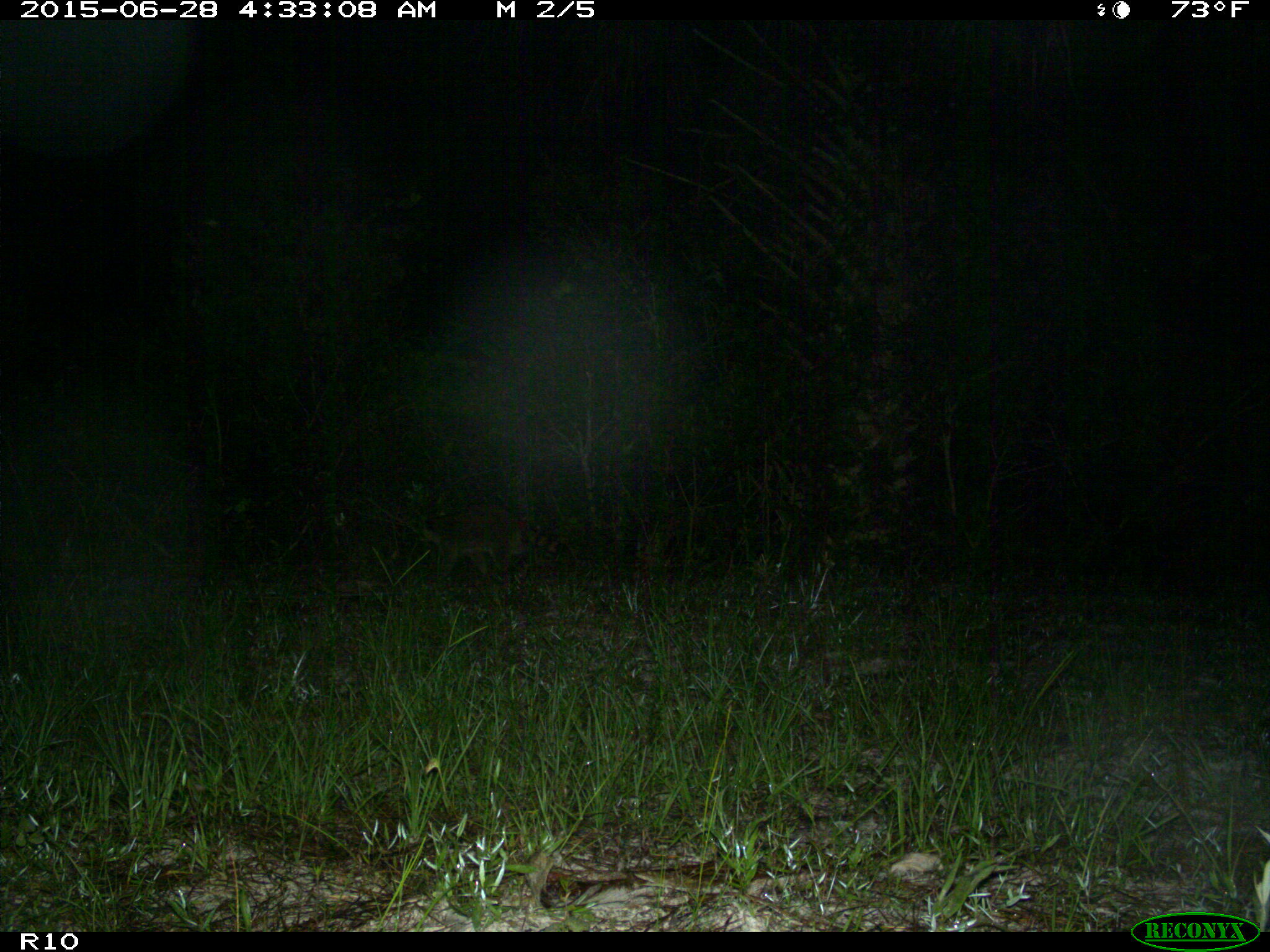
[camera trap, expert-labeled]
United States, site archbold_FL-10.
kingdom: Animalia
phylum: Chordata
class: Mammalia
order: Carnivora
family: Procyonidae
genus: Procyon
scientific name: Procyon lotor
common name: common raccoon